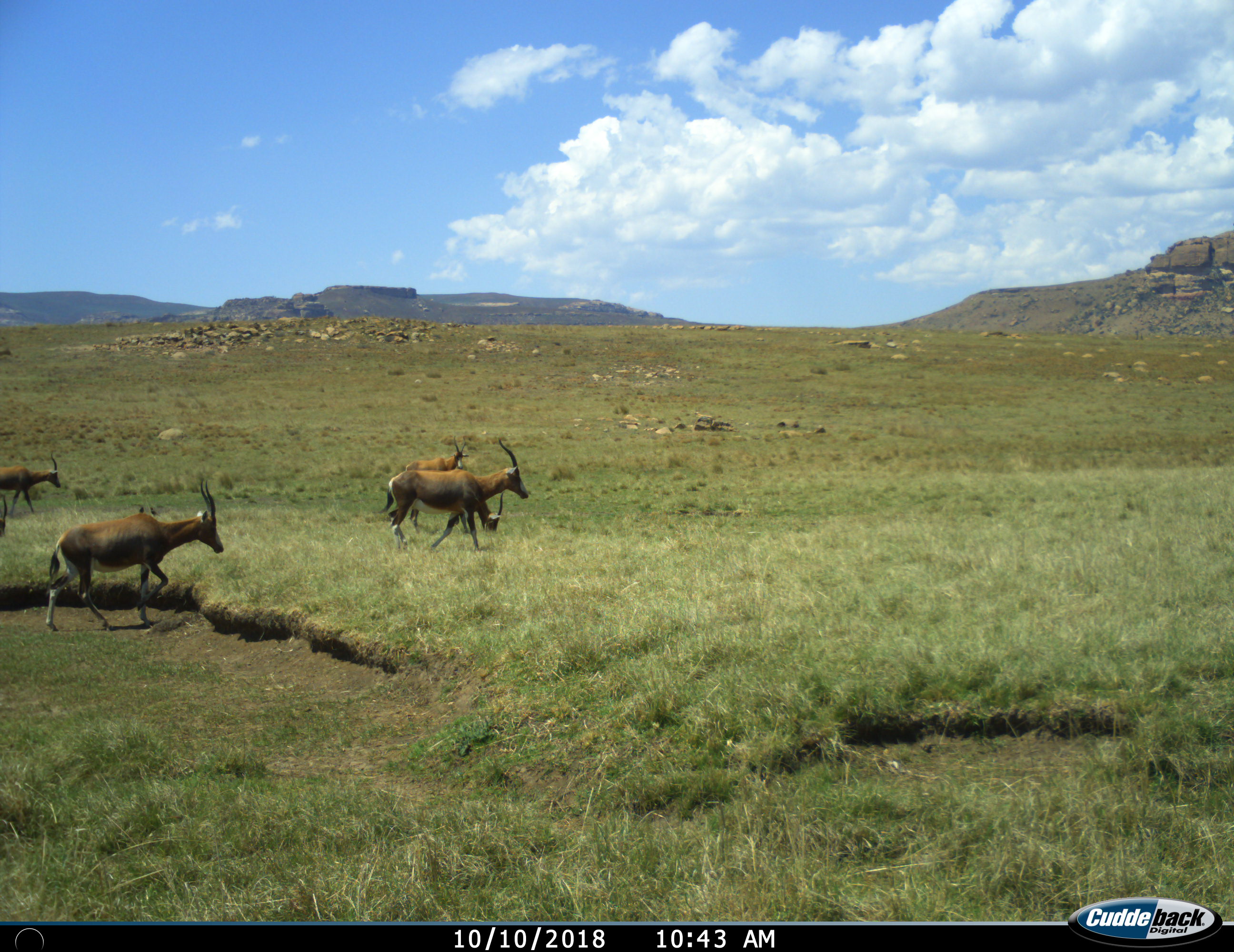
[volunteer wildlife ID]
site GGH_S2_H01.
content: unidentified animal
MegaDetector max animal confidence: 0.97